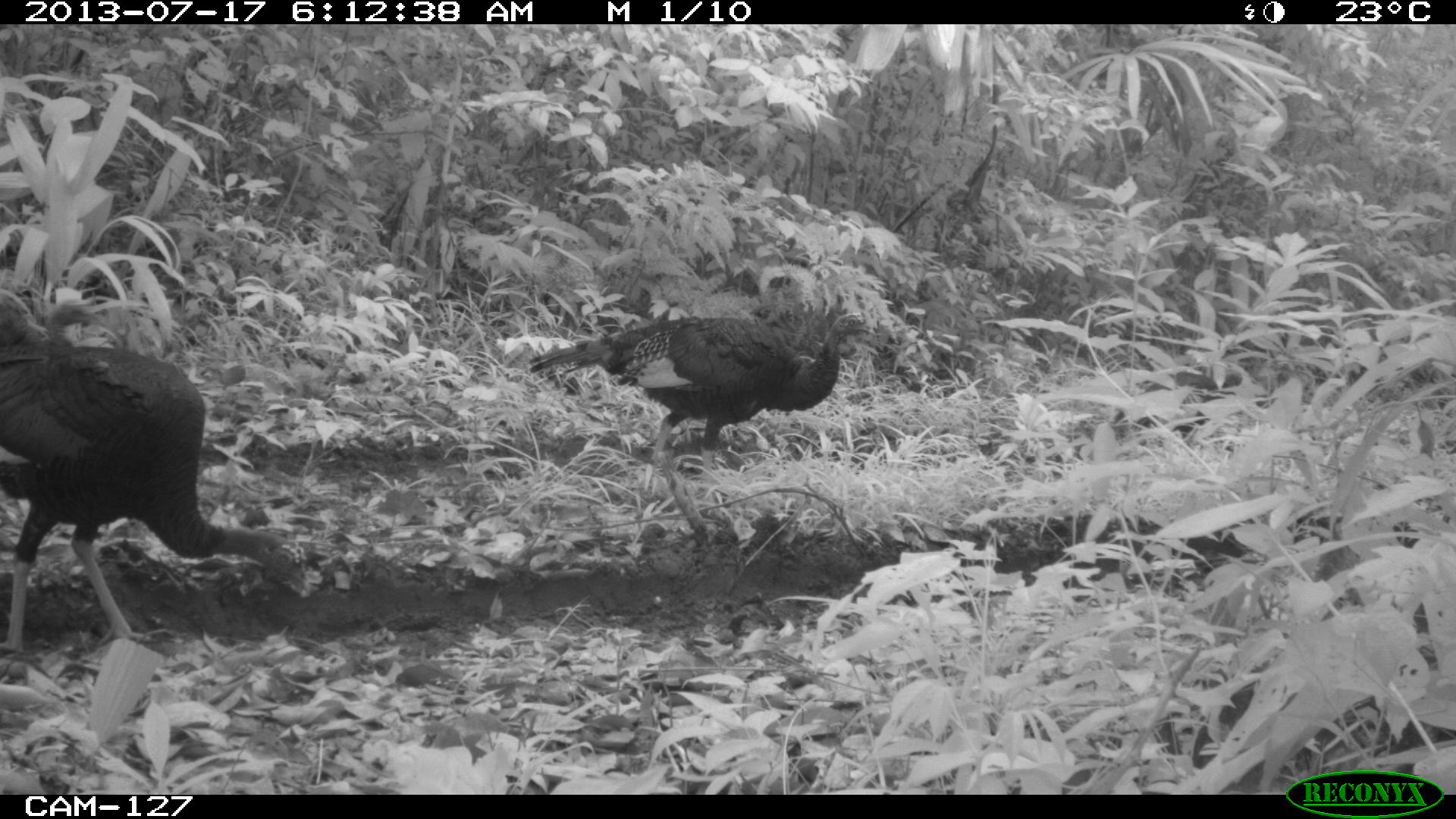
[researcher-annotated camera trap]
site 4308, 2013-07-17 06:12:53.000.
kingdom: Animalia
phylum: Chordata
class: Aves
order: Galliformes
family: Phasianidae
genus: Meleagris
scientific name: Meleagris ocellata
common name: ocellated turkey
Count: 3.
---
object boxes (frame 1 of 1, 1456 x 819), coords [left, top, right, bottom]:
meleagris ocellata: [0, 290, 311, 652]; [527, 311, 876, 504]